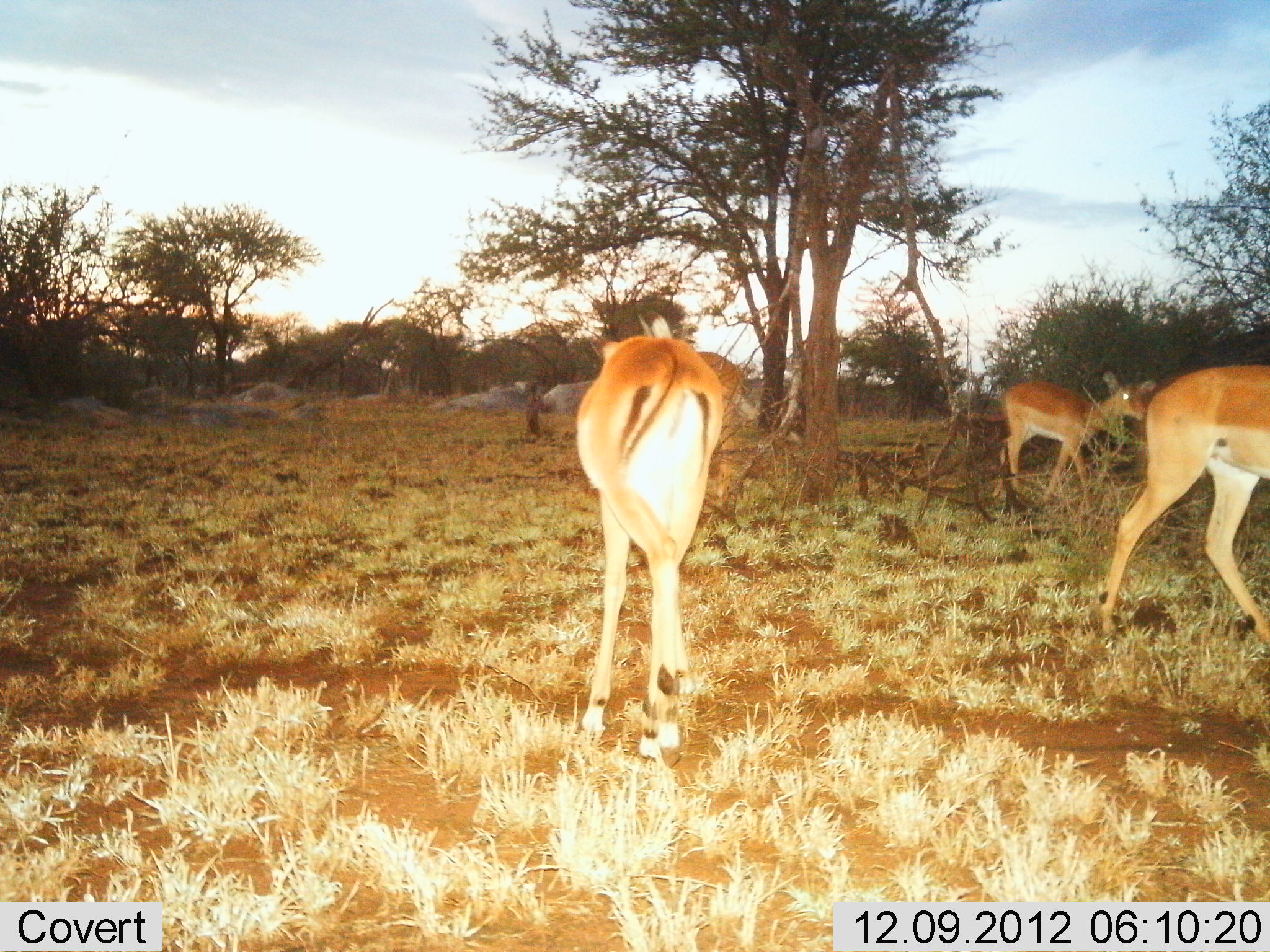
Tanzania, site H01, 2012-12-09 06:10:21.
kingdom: Animalia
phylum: Chordata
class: Mammalia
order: Artiodactyla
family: Bovidae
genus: Aepyceros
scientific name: Aepyceros melampus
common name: impala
Impala (Aepyceros melampus), count 3. Behavior (volunteer vote fractions): standing 33%, resting 0%, moving 92%, interacting 0%. Young present (vote fraction): 8%. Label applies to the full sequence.